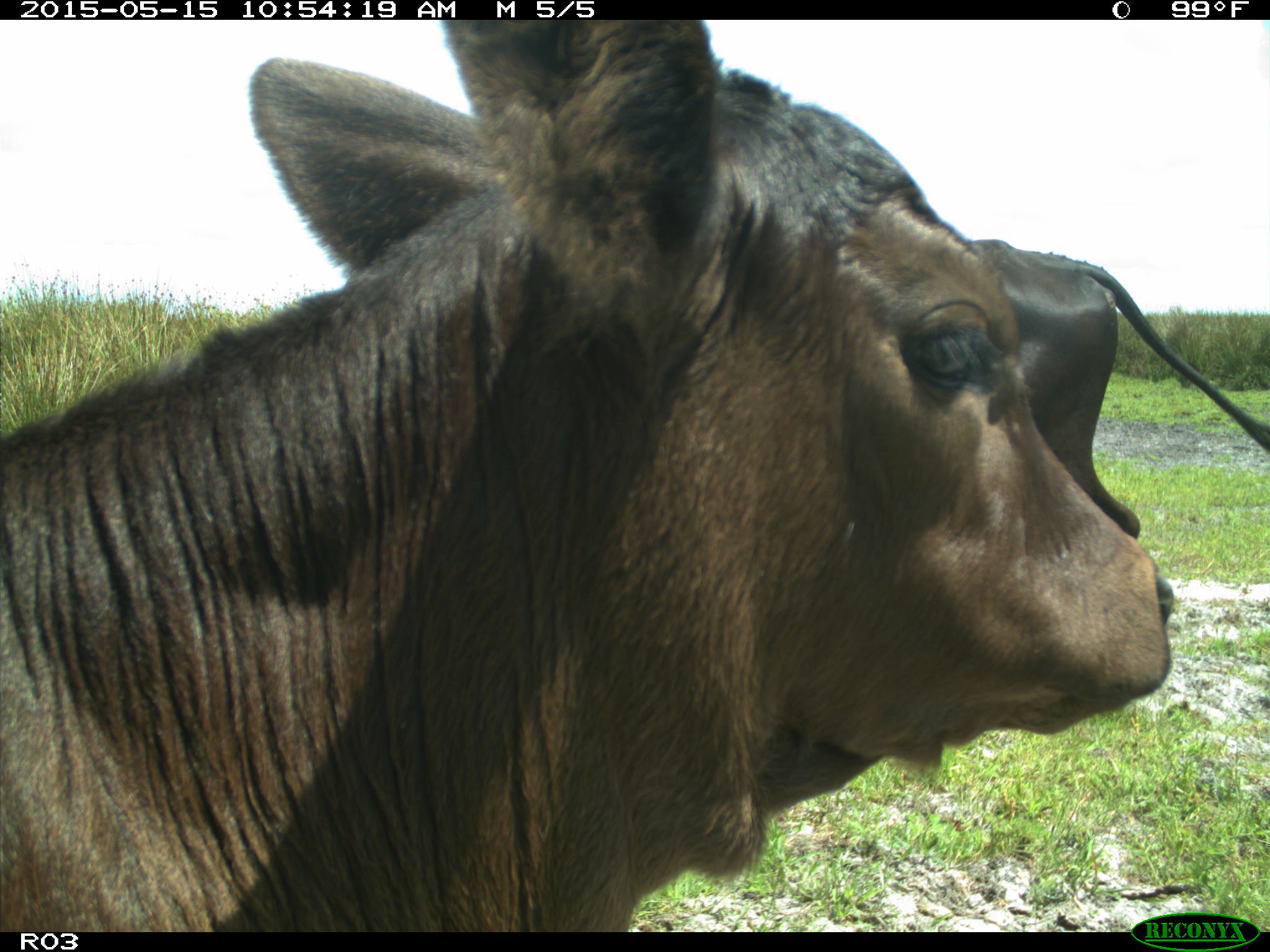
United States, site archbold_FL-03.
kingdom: Animalia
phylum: Chordata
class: Mammalia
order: Artiodactyla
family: Bovidae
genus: Bos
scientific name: Bos taurus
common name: domestic cow